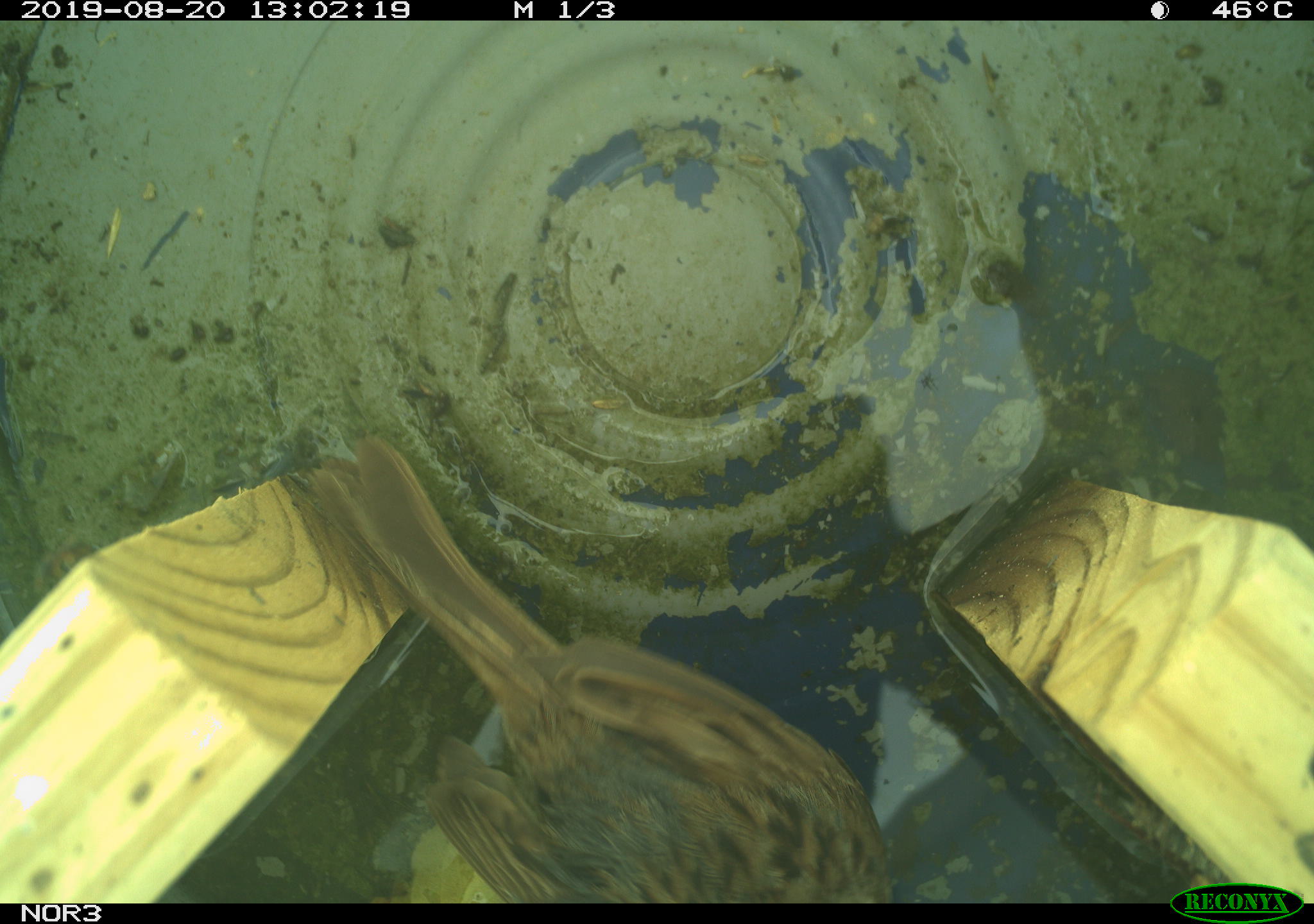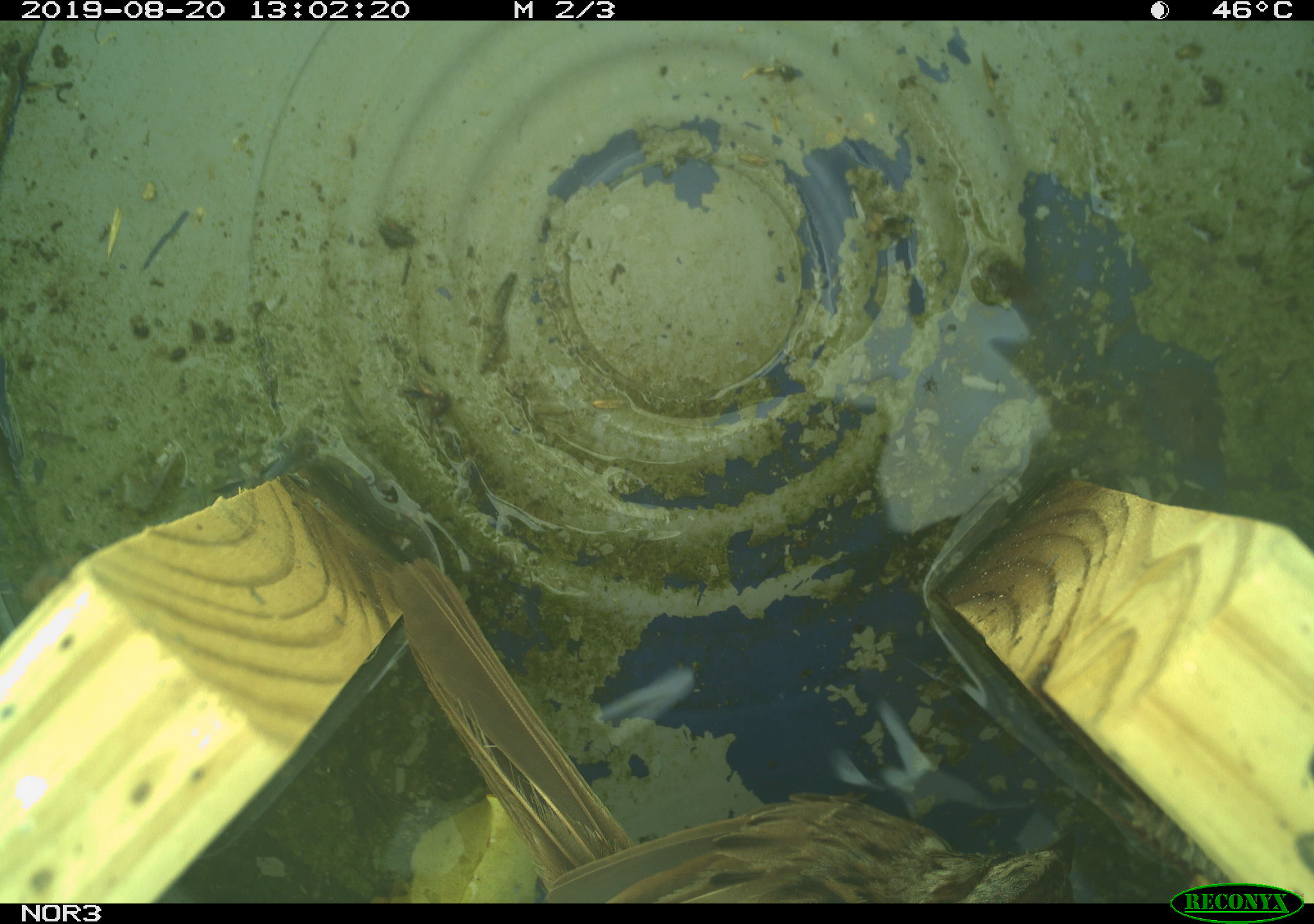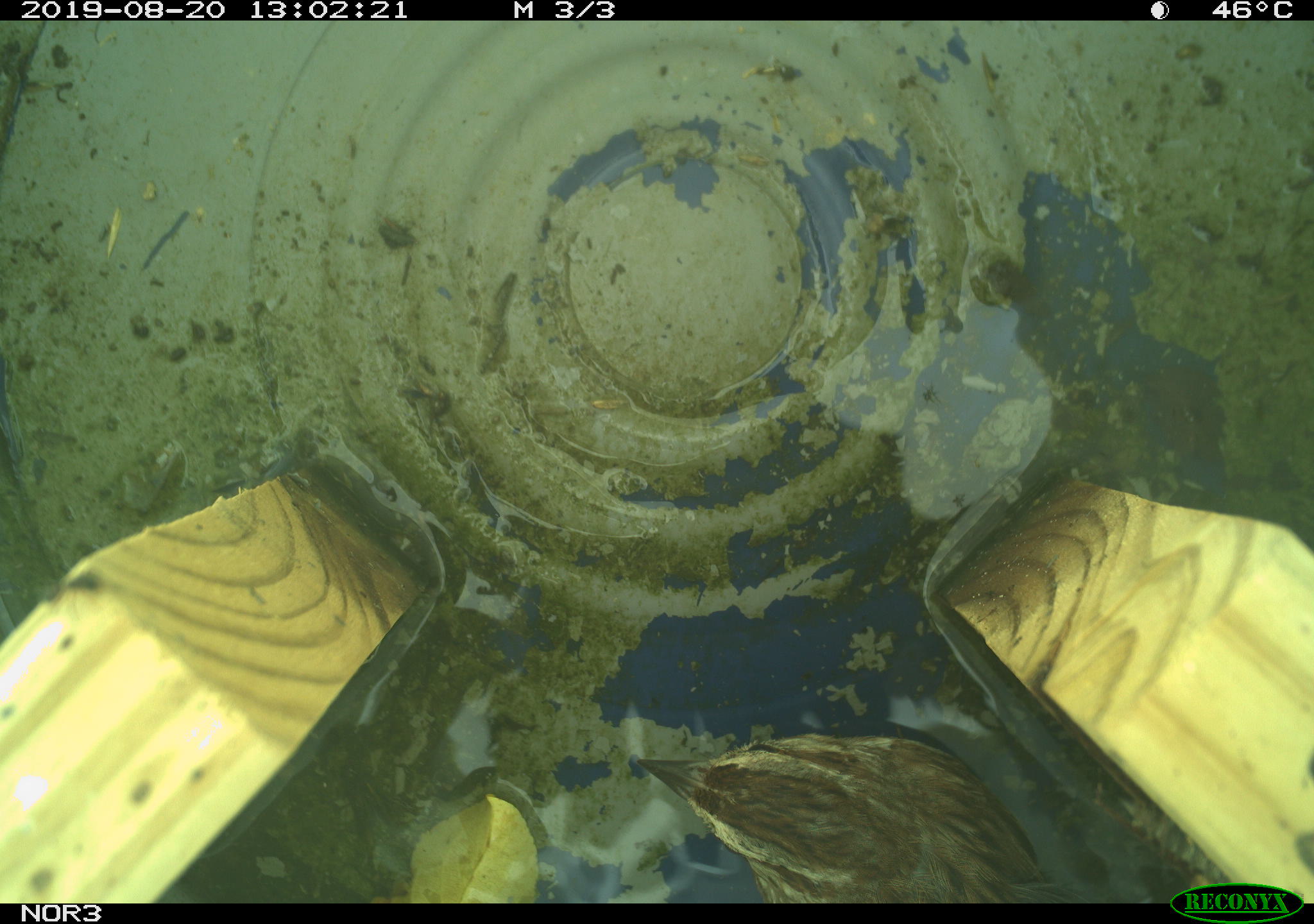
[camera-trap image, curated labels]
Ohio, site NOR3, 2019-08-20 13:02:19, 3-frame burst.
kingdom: Animalia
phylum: Chordata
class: Aves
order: Passeriformes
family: Passerellidae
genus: Melospiza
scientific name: Melospiza melodia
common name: song sparrow